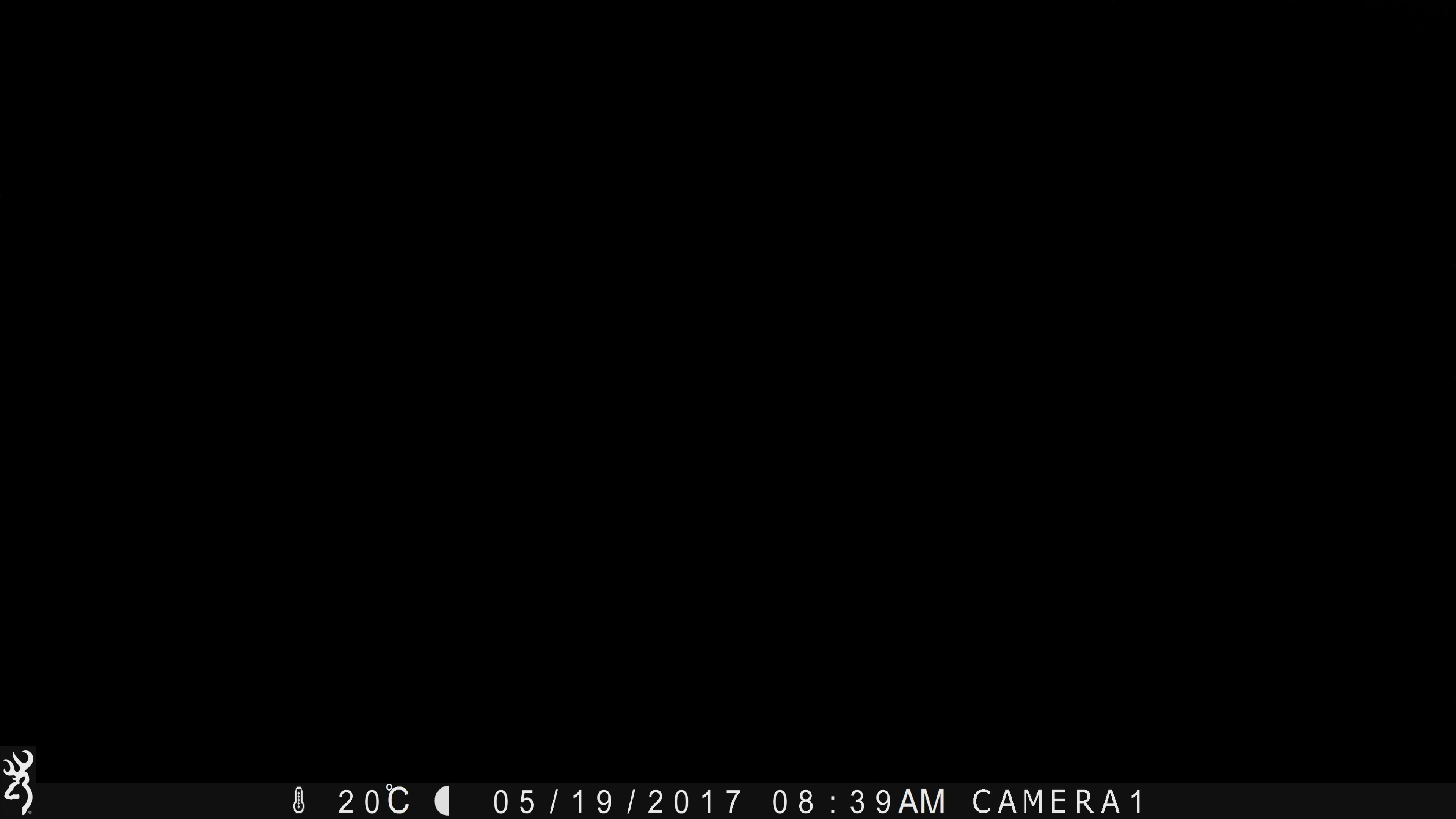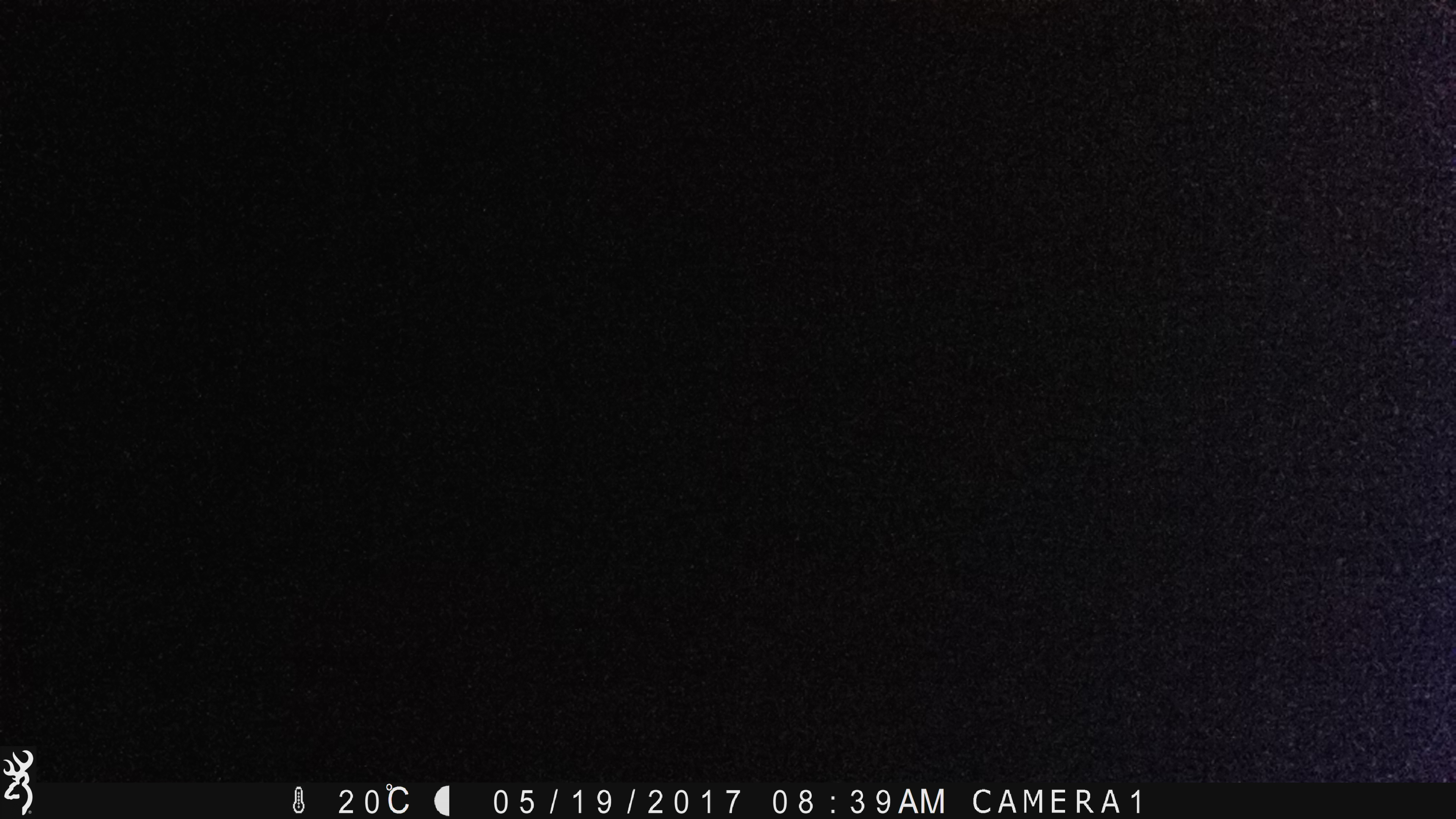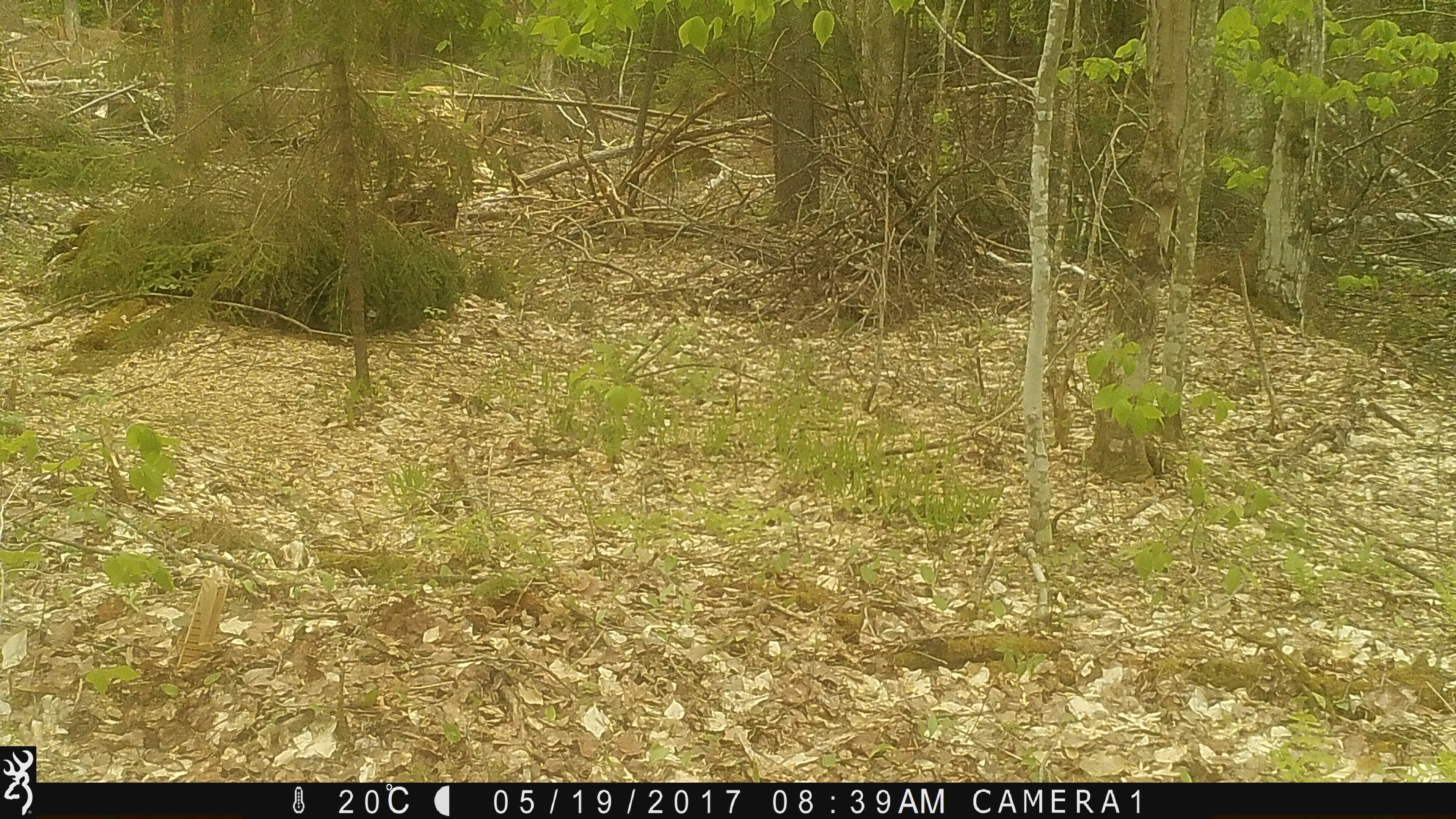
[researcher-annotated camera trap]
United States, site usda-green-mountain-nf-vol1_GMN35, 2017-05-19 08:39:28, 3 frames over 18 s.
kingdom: Animalia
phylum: Chordata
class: Mammalia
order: Carnivora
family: Ursidae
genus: Ursus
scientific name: Ursus americanus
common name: black bear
Black bear (Ursus americanus).